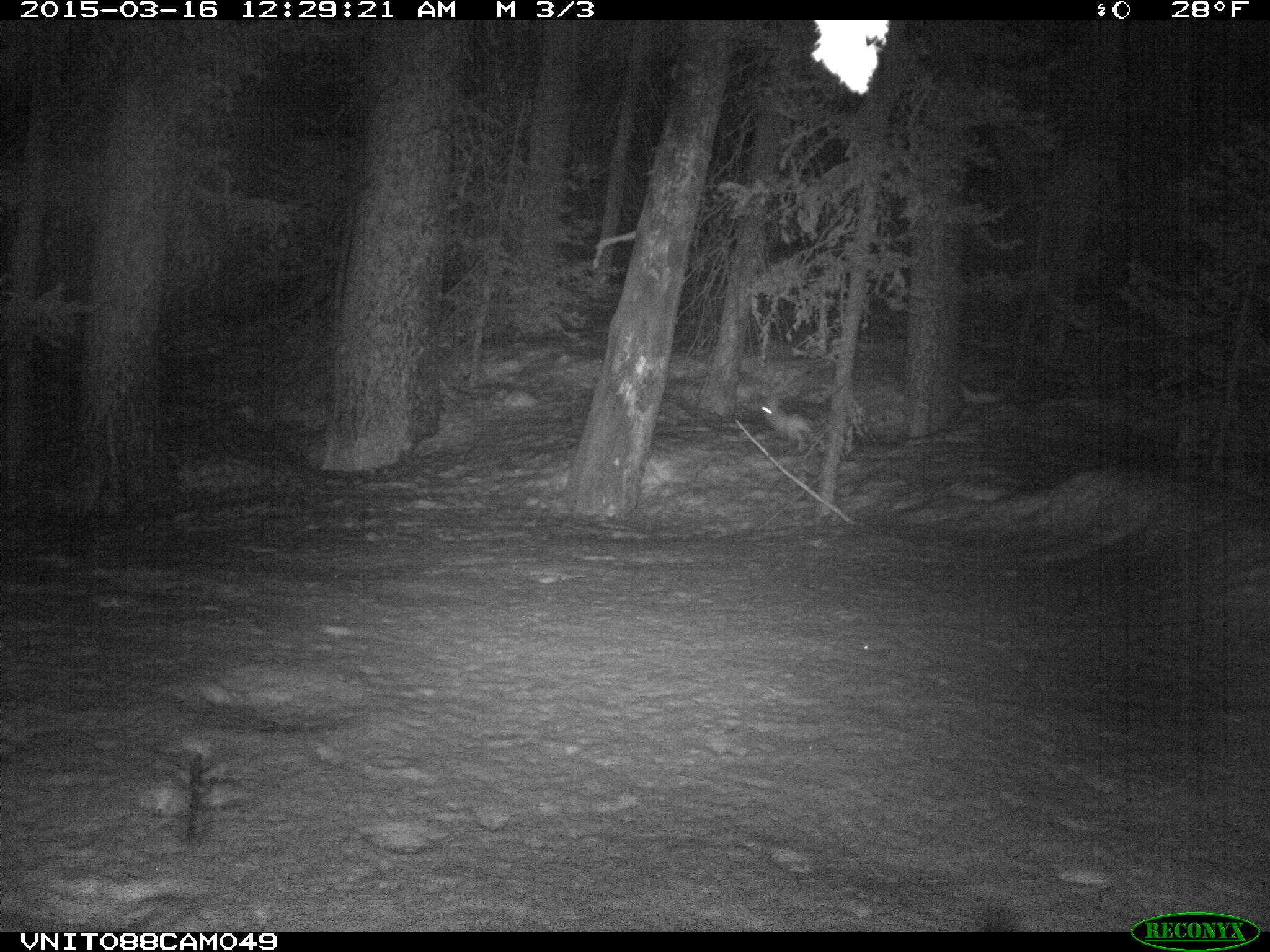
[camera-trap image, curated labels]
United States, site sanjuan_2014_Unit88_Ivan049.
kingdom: Animalia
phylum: Chordata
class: Mammalia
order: Lagomorpha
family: Leporidae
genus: Lepus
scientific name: Lepus americanus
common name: snowshoe hare